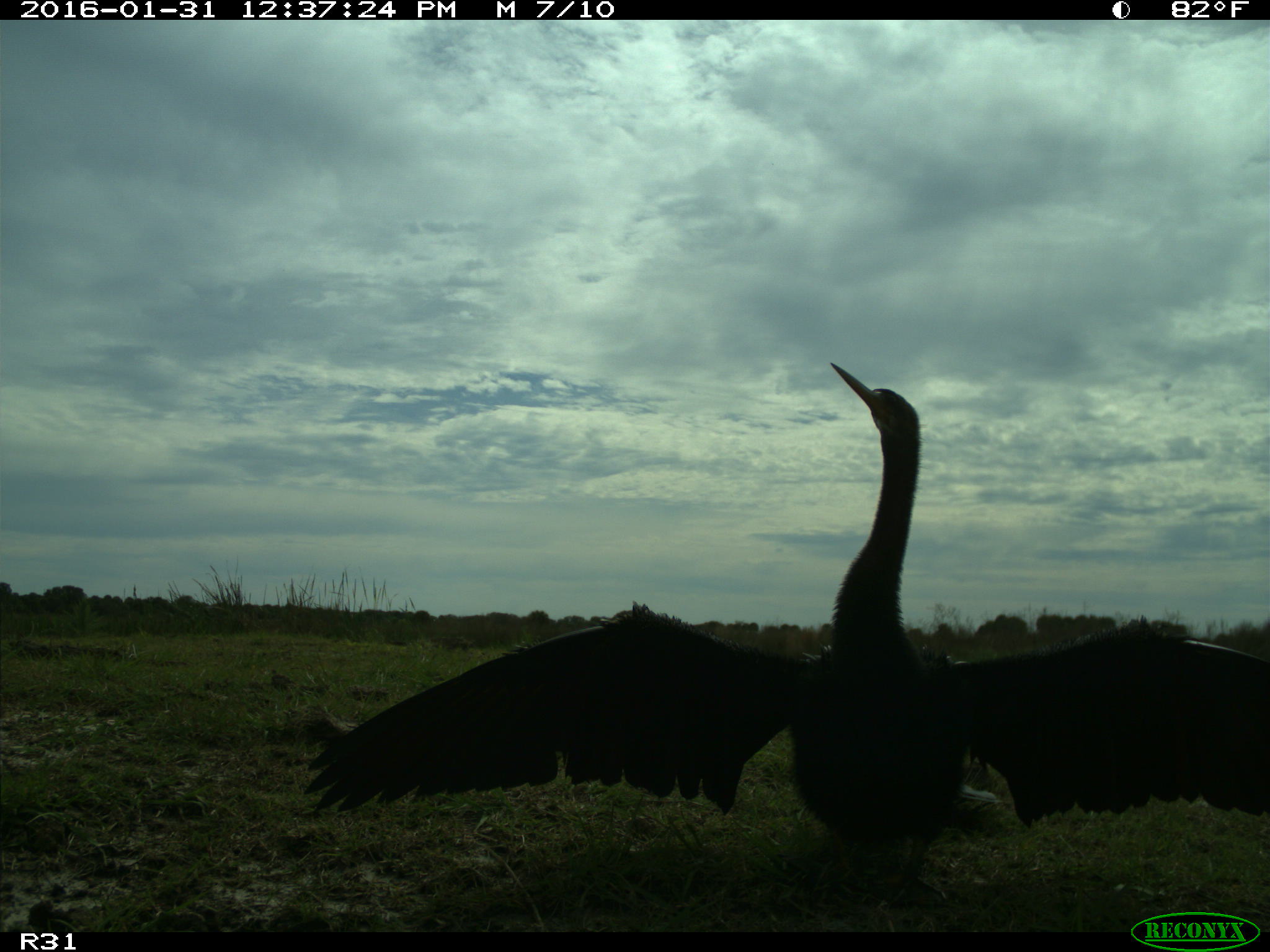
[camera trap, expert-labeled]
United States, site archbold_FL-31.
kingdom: Animalia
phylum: Chordata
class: Aves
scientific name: Aves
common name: birds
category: unidentified bird